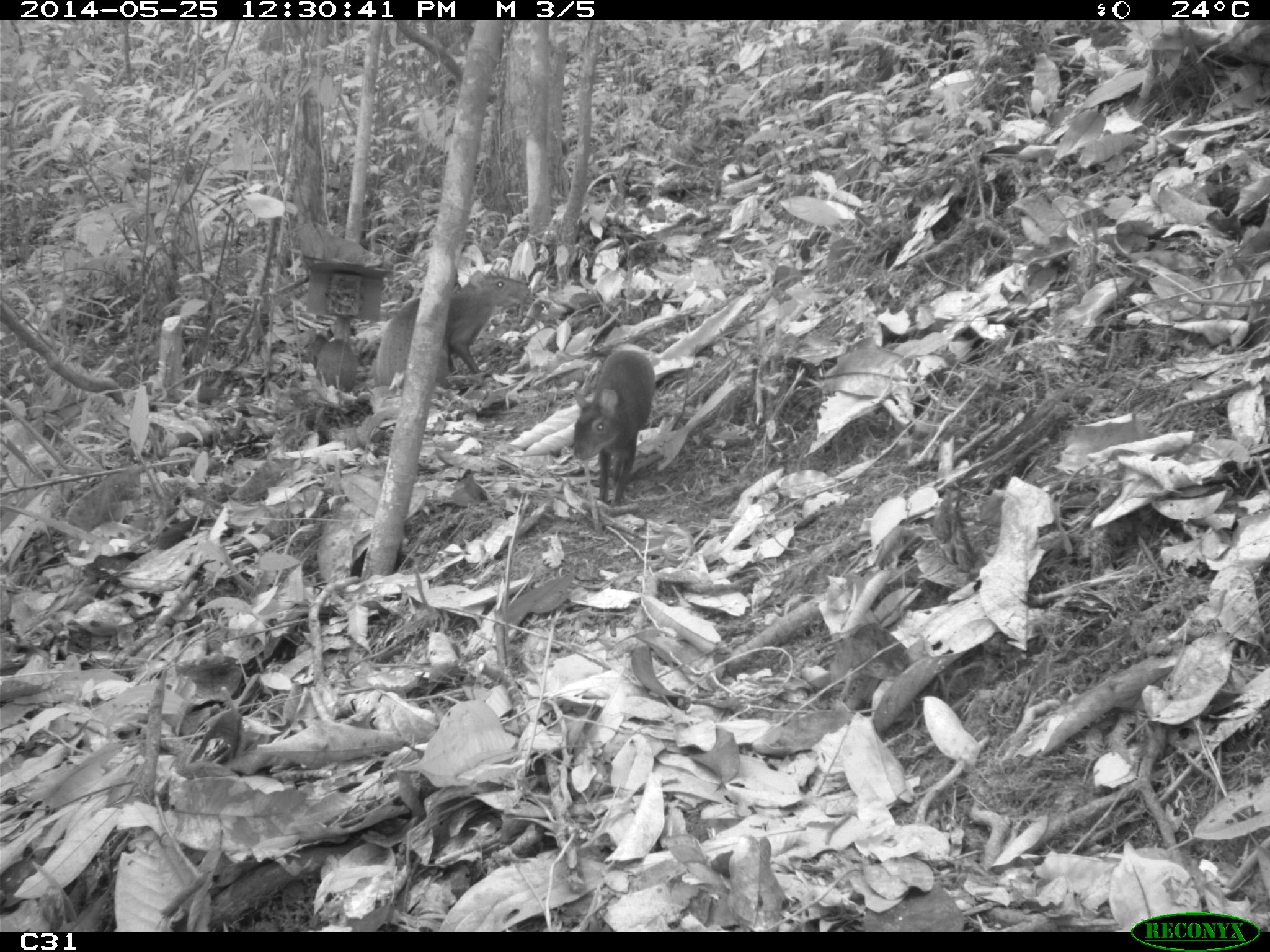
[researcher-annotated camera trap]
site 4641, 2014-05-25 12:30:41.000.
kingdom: Animalia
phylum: Chordata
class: Mammalia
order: Rodentia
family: Dasyproctidae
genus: Dasyprocta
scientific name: Dasyprocta leporina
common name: red-rumped agouti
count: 3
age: adult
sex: female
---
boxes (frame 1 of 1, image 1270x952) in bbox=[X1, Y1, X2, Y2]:
dasyprocta leporina: bbox=[372, 269, 529, 386]; bbox=[568, 350, 656, 507]; bbox=[307, 332, 358, 393]